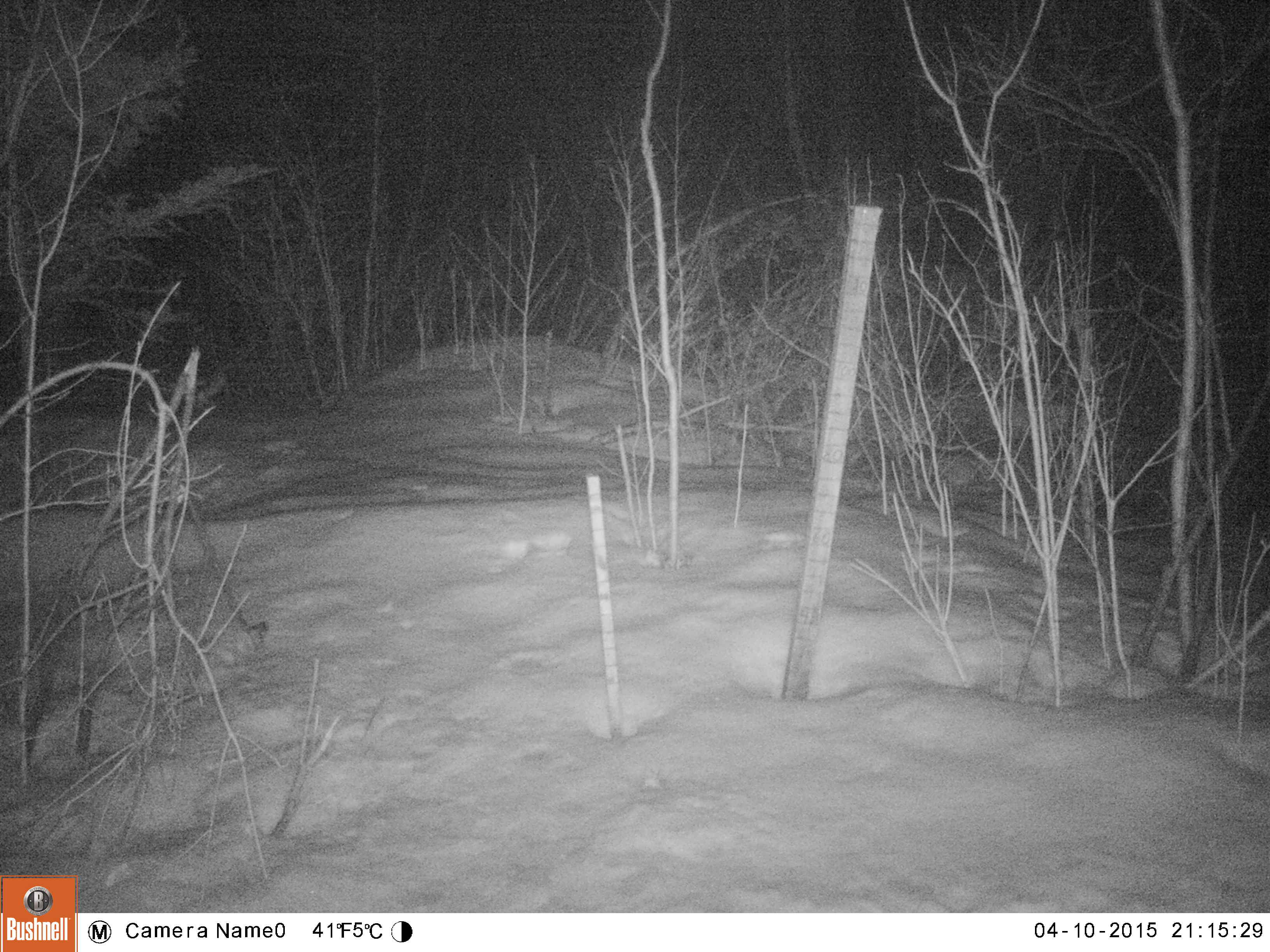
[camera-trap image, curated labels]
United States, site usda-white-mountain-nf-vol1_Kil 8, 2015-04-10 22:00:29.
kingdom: Animalia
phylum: Chordata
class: Mammalia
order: Lagomorpha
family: Leporidae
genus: Lepus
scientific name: Lepus americanus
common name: snowshoe hare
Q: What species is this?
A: Snowshoe hare (Lepus americanus).